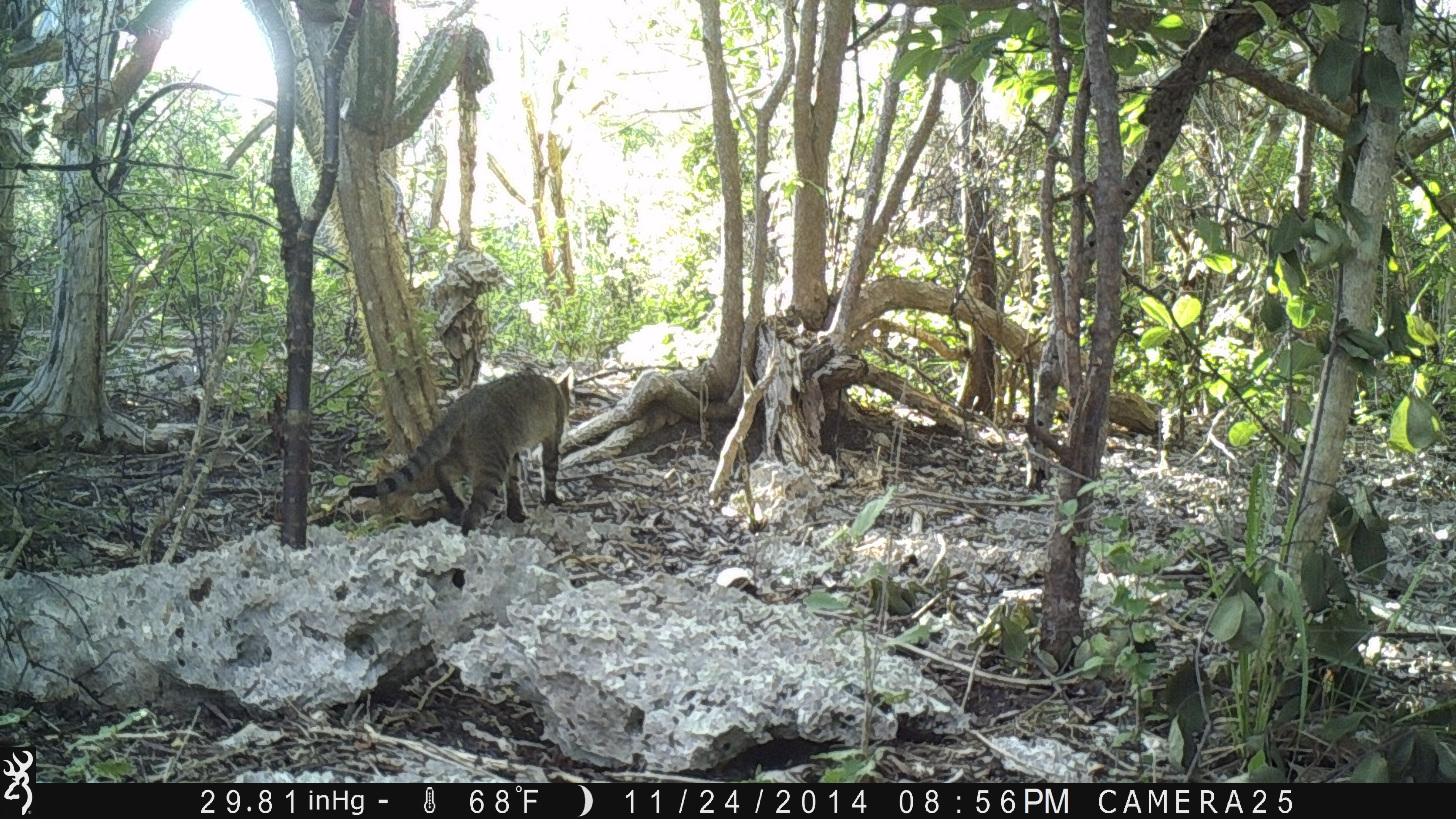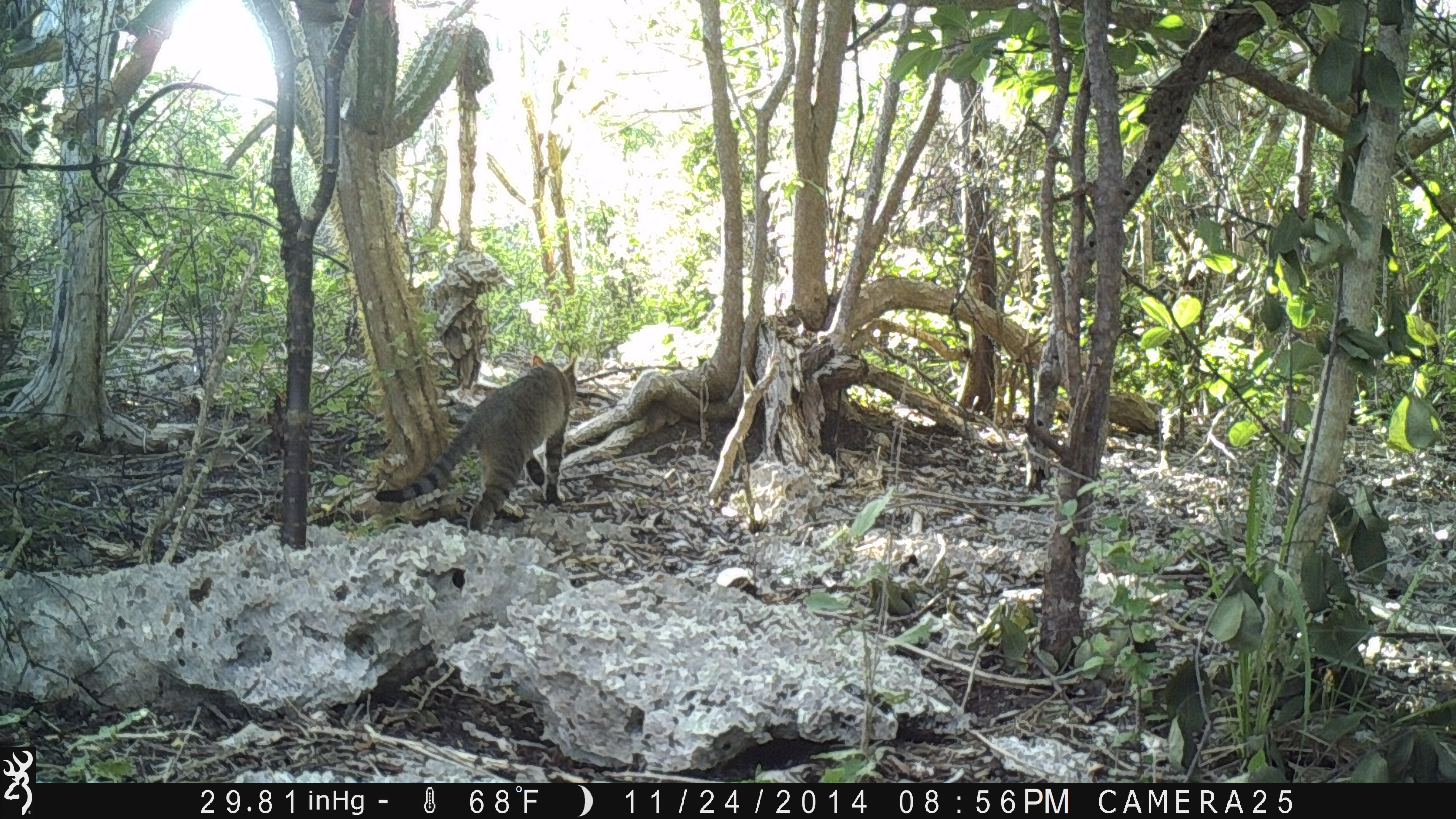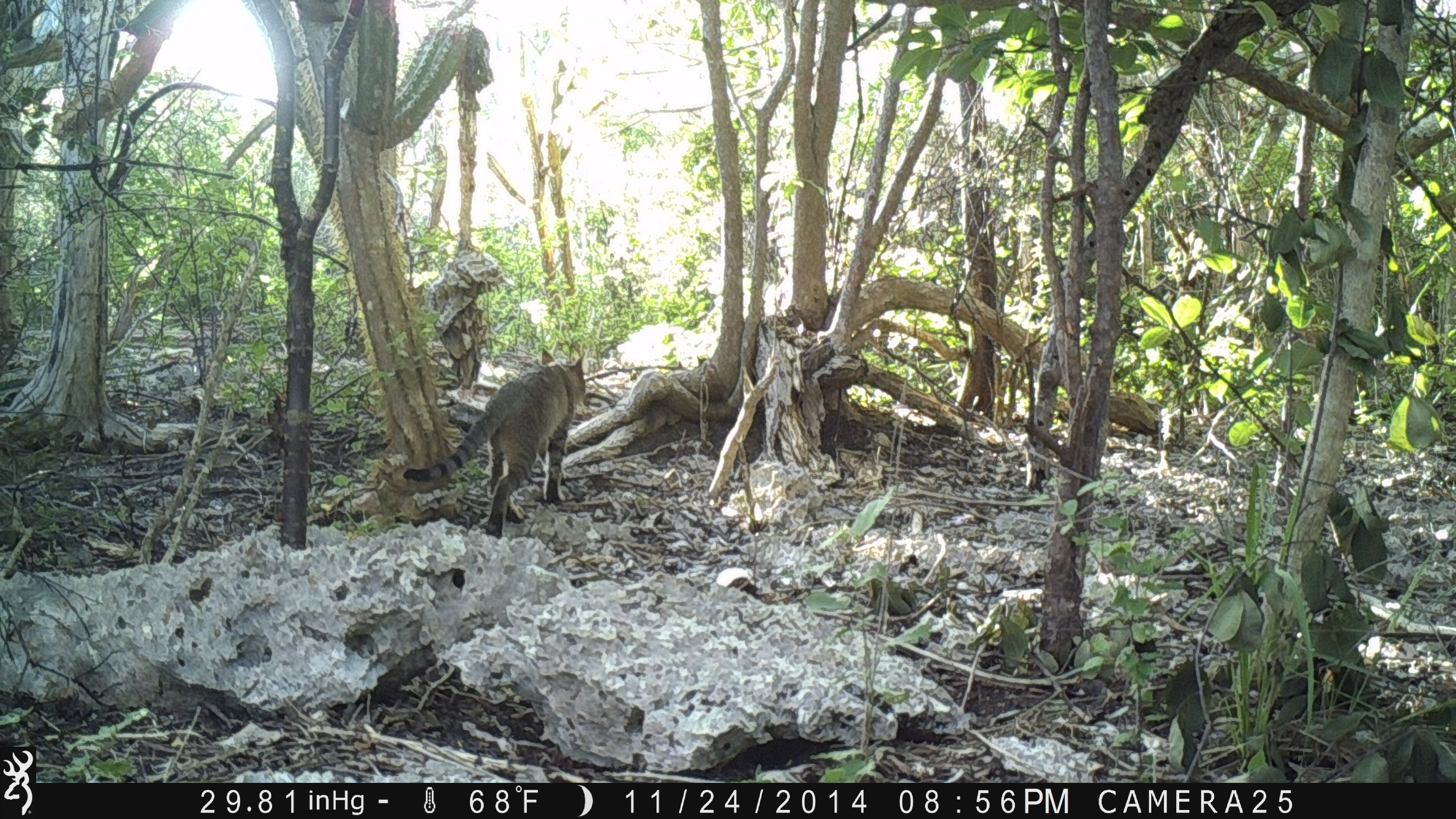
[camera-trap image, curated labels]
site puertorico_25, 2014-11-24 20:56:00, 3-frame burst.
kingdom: Animalia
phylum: Chordata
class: Mammalia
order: Carnivora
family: Felidae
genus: Felis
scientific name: Felis catus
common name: cat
Cat (Felis catus).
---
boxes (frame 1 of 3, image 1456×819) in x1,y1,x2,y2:
cat: 344,364,574,536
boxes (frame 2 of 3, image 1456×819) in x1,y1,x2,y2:
cat: 362,351,581,537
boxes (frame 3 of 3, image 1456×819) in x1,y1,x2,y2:
cat: 395,349,590,538